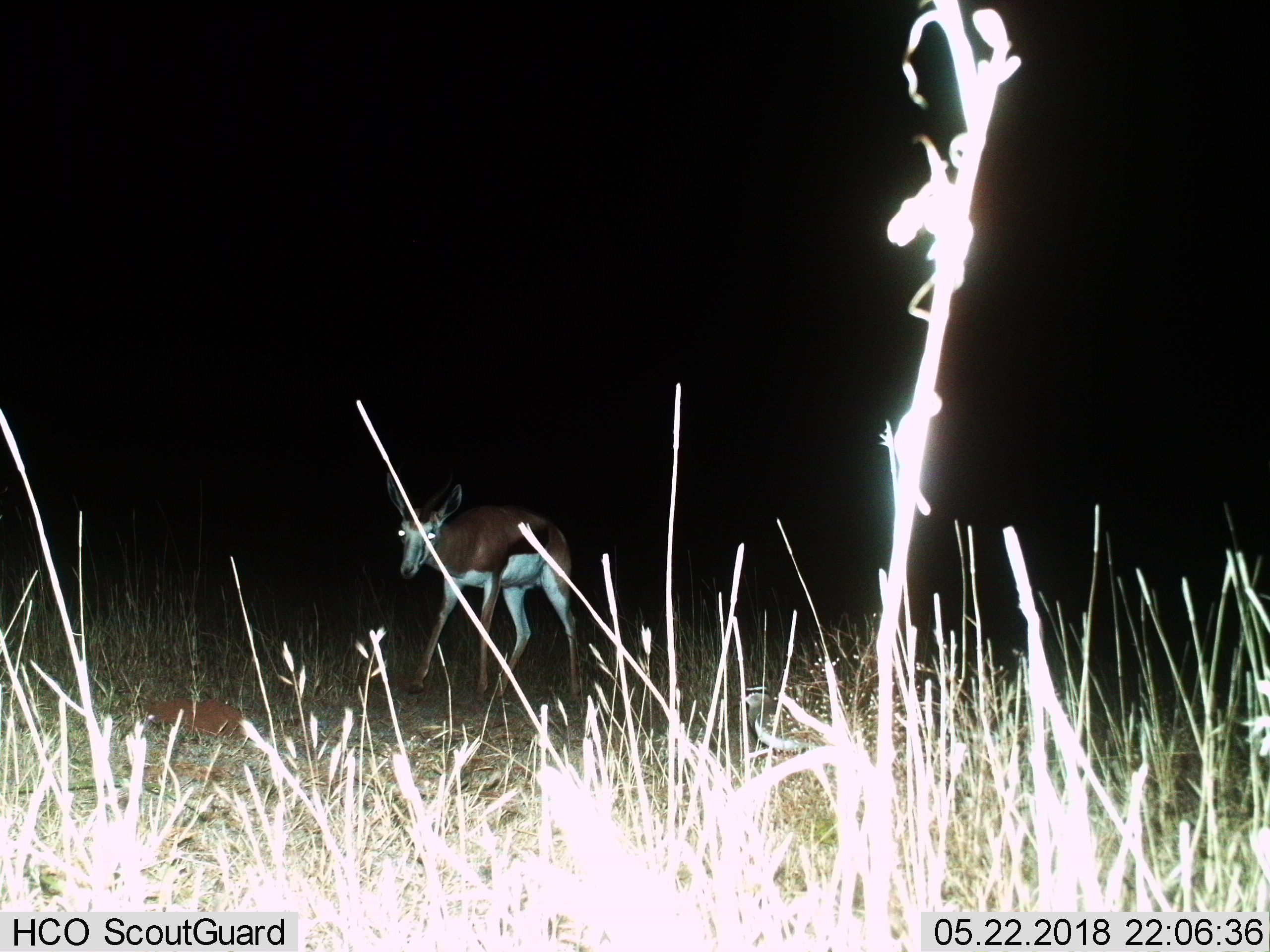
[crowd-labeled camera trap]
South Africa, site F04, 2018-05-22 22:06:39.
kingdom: Animalia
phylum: Chordata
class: Mammalia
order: Artiodactyla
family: Bovidae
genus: Antidorcas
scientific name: Antidorcas marsupialis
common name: springbok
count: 1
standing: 71%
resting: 0%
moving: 43%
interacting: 0%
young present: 14%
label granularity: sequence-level